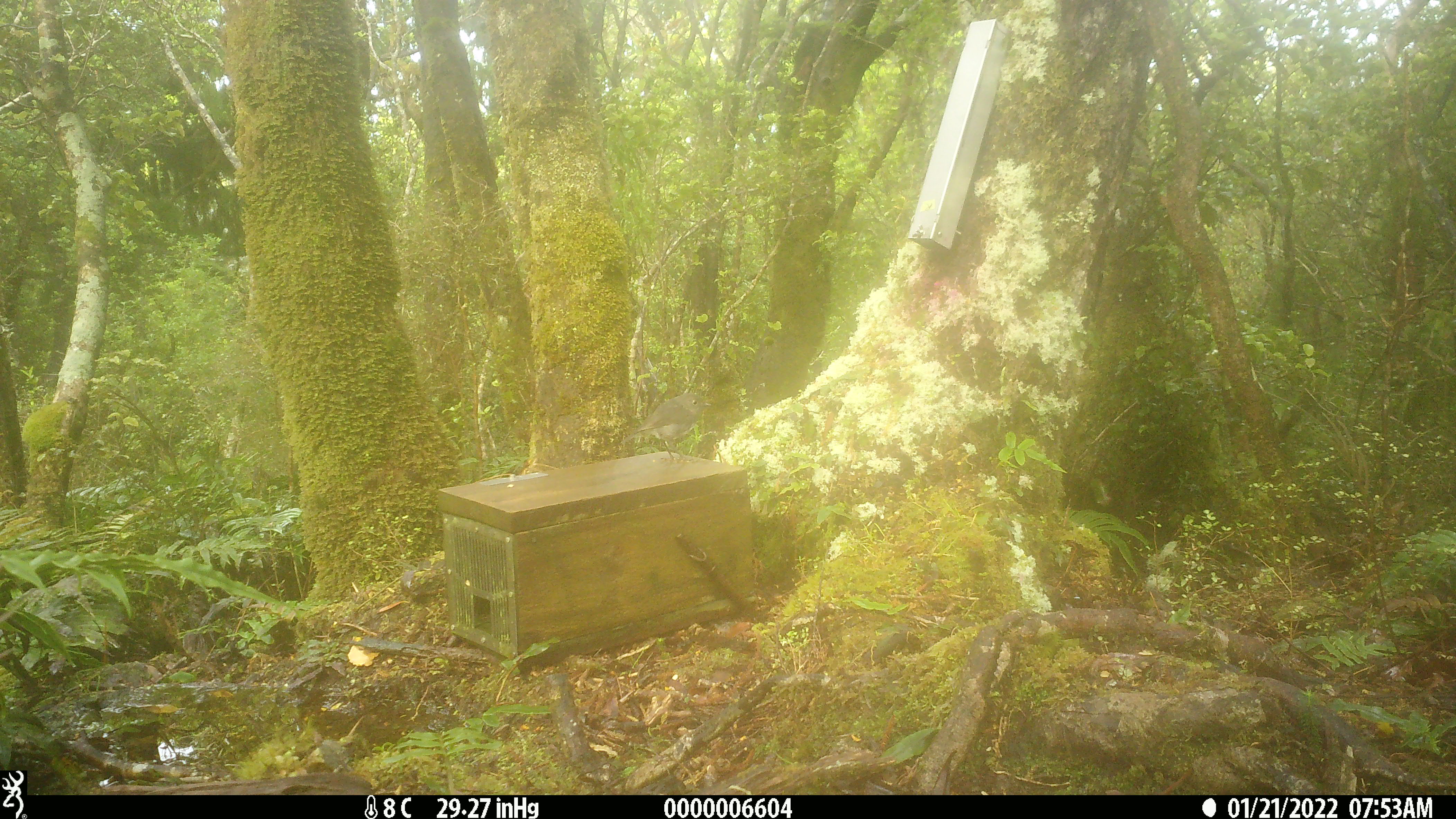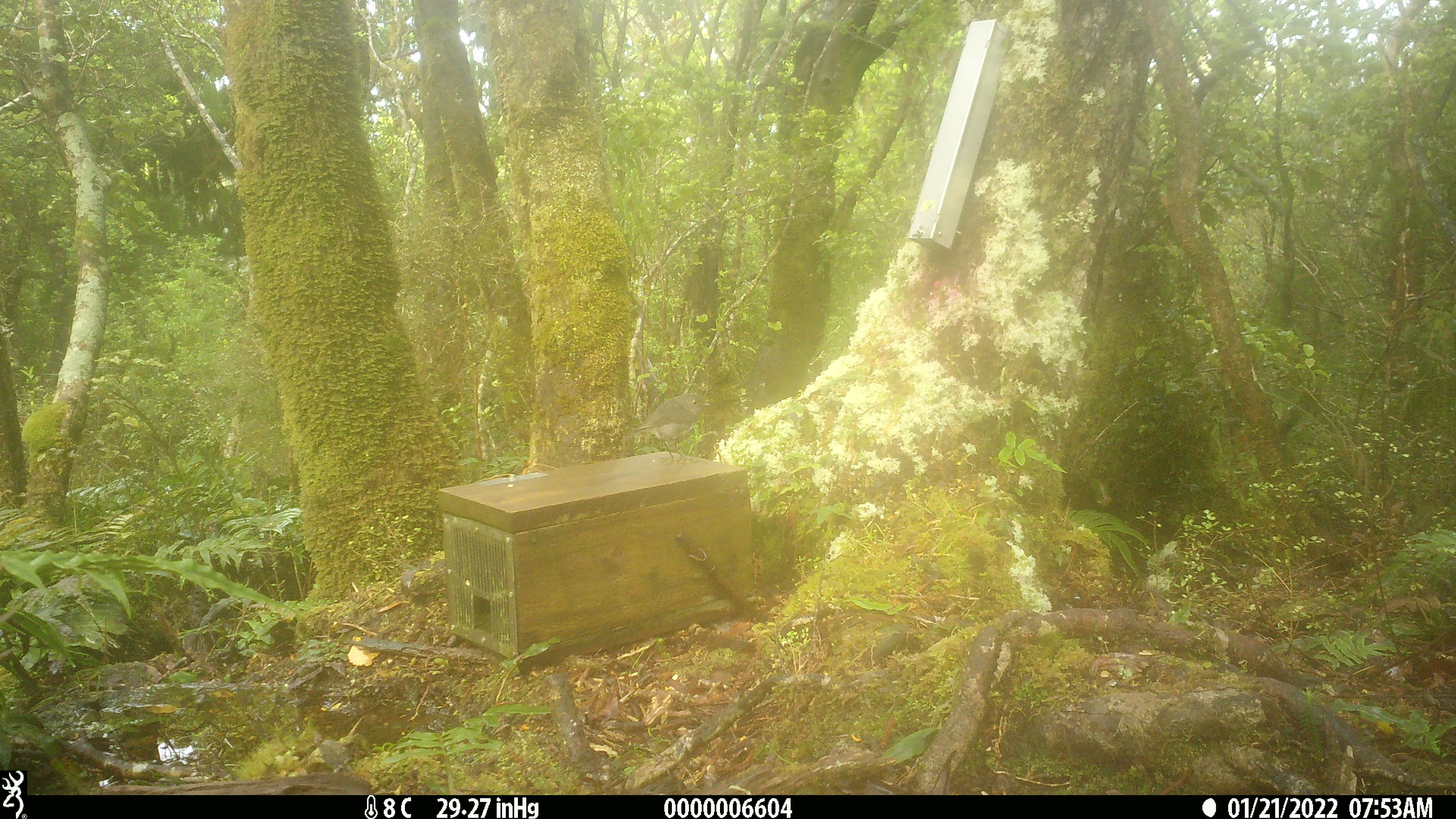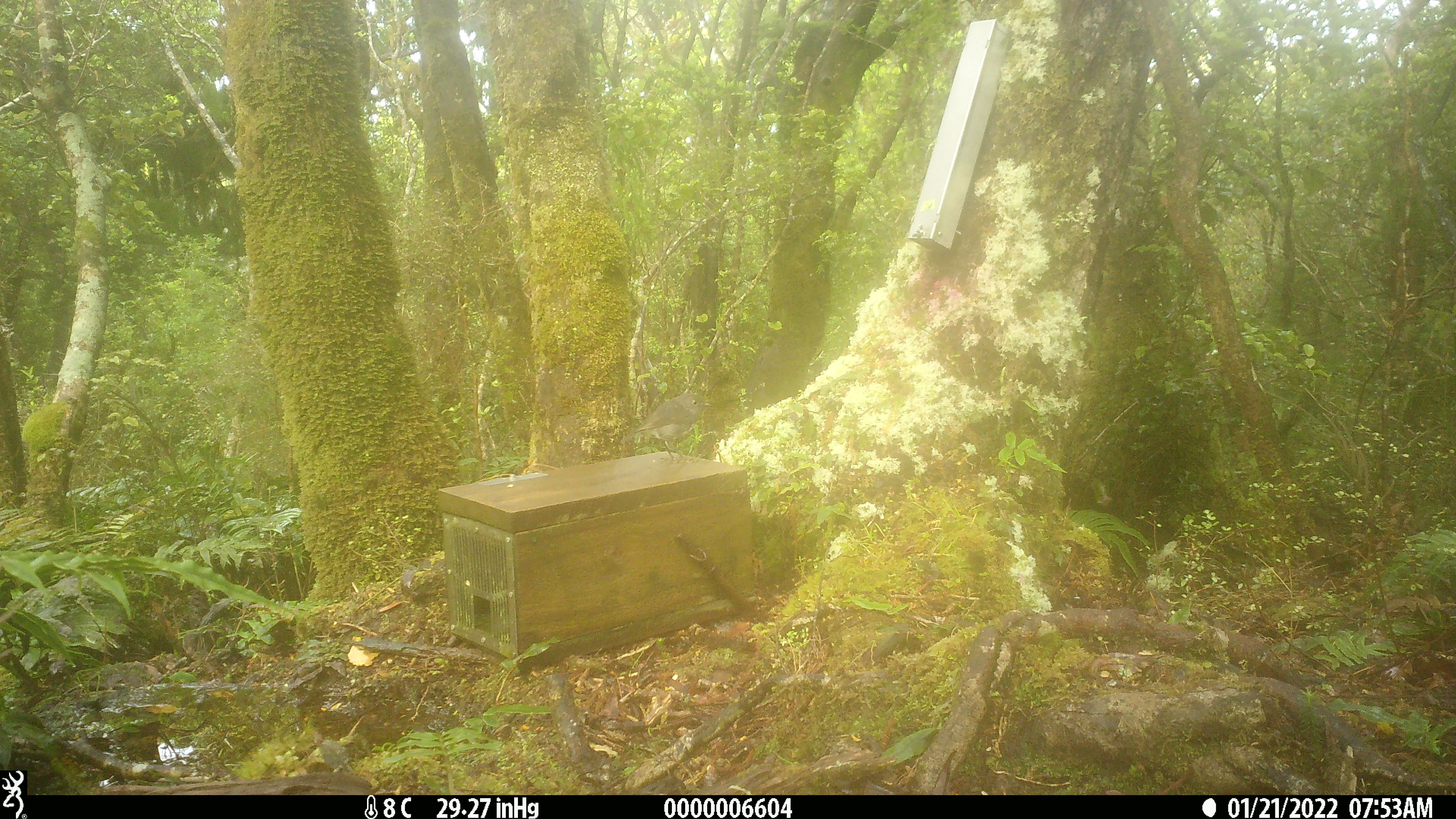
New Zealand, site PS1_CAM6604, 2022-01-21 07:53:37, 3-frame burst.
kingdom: Animalia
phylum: Chordata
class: Aves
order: Passeriformes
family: Petroicidae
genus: Petroica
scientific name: Petroica australis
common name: new zealand robin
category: robin